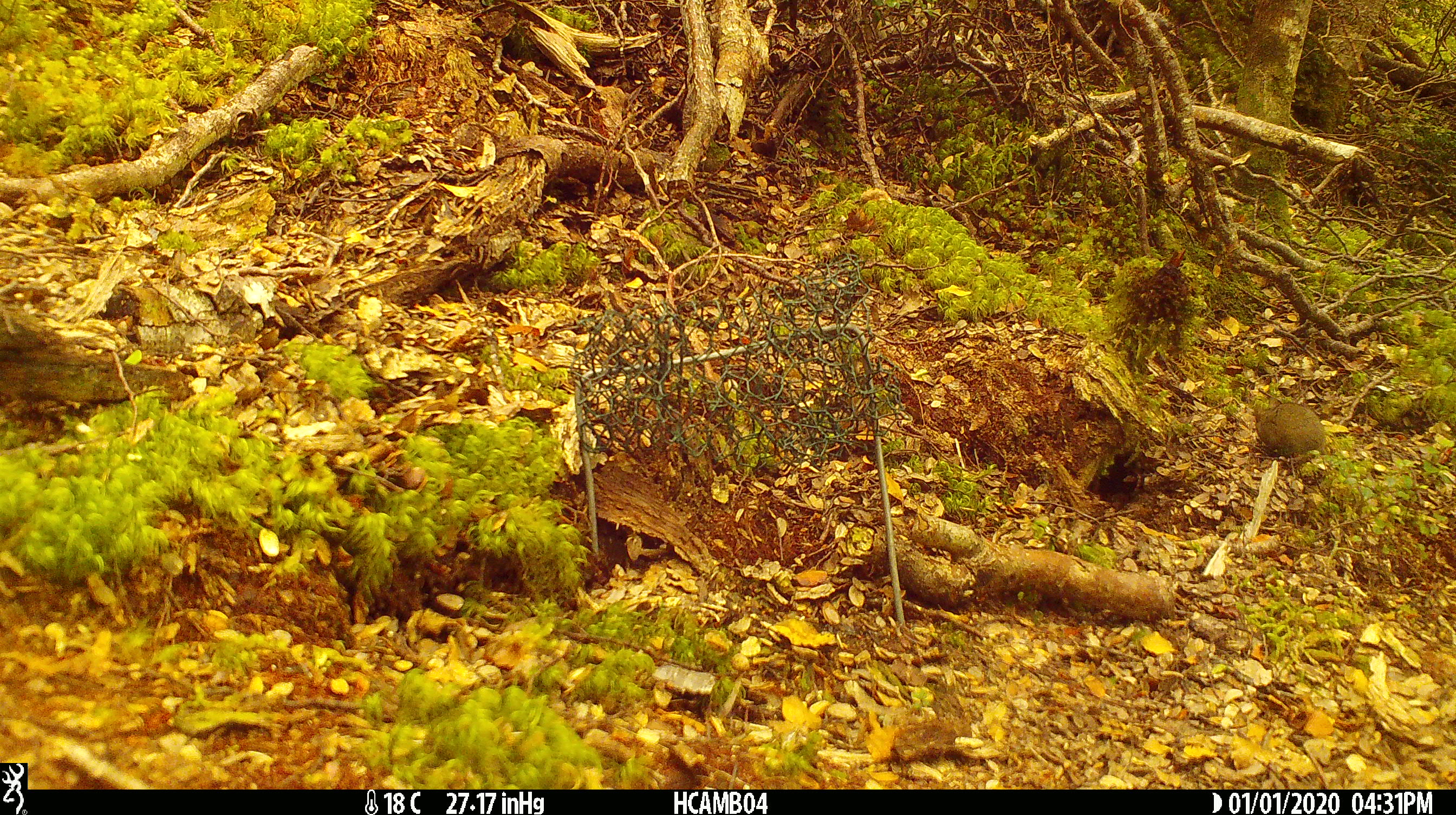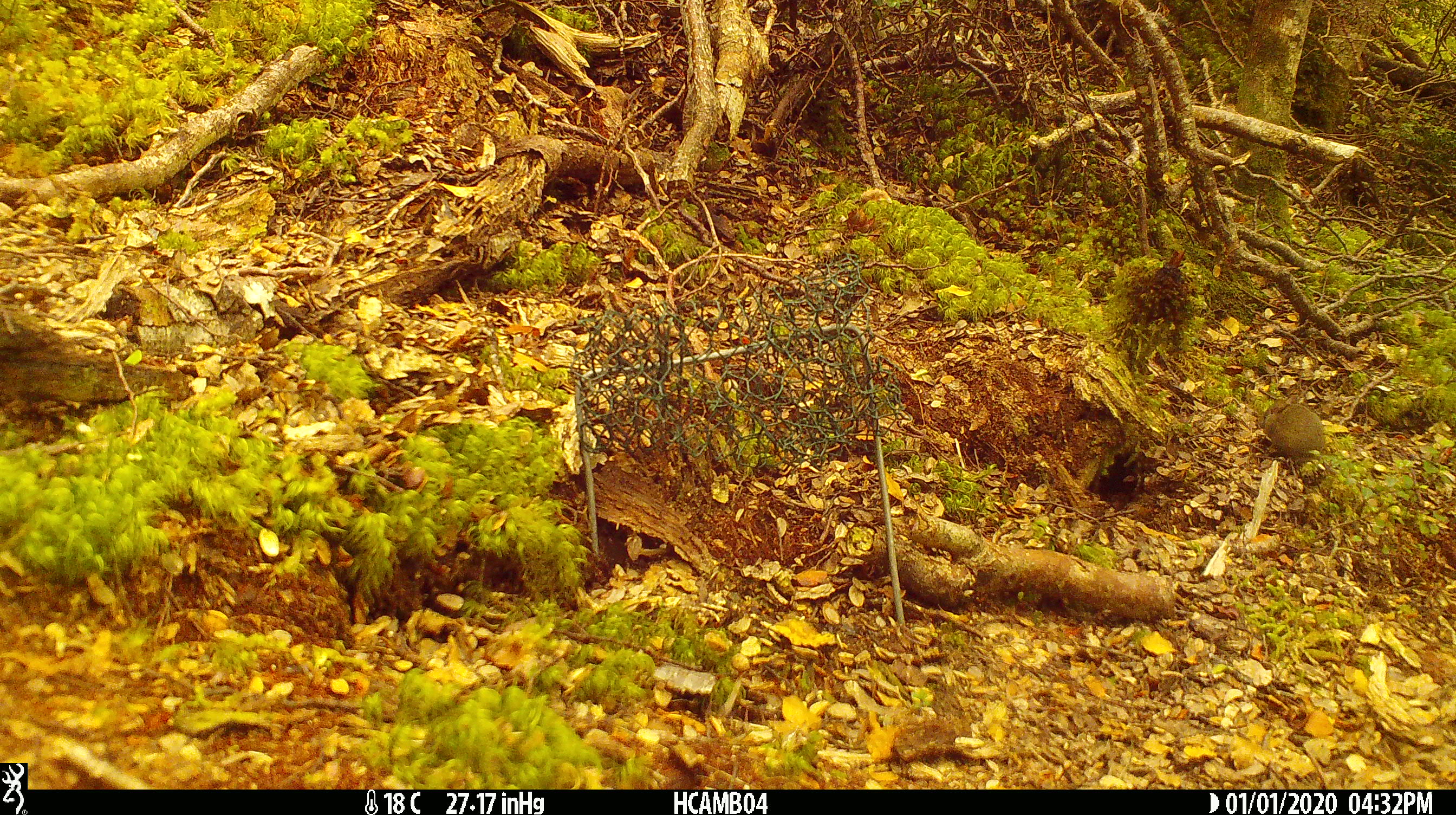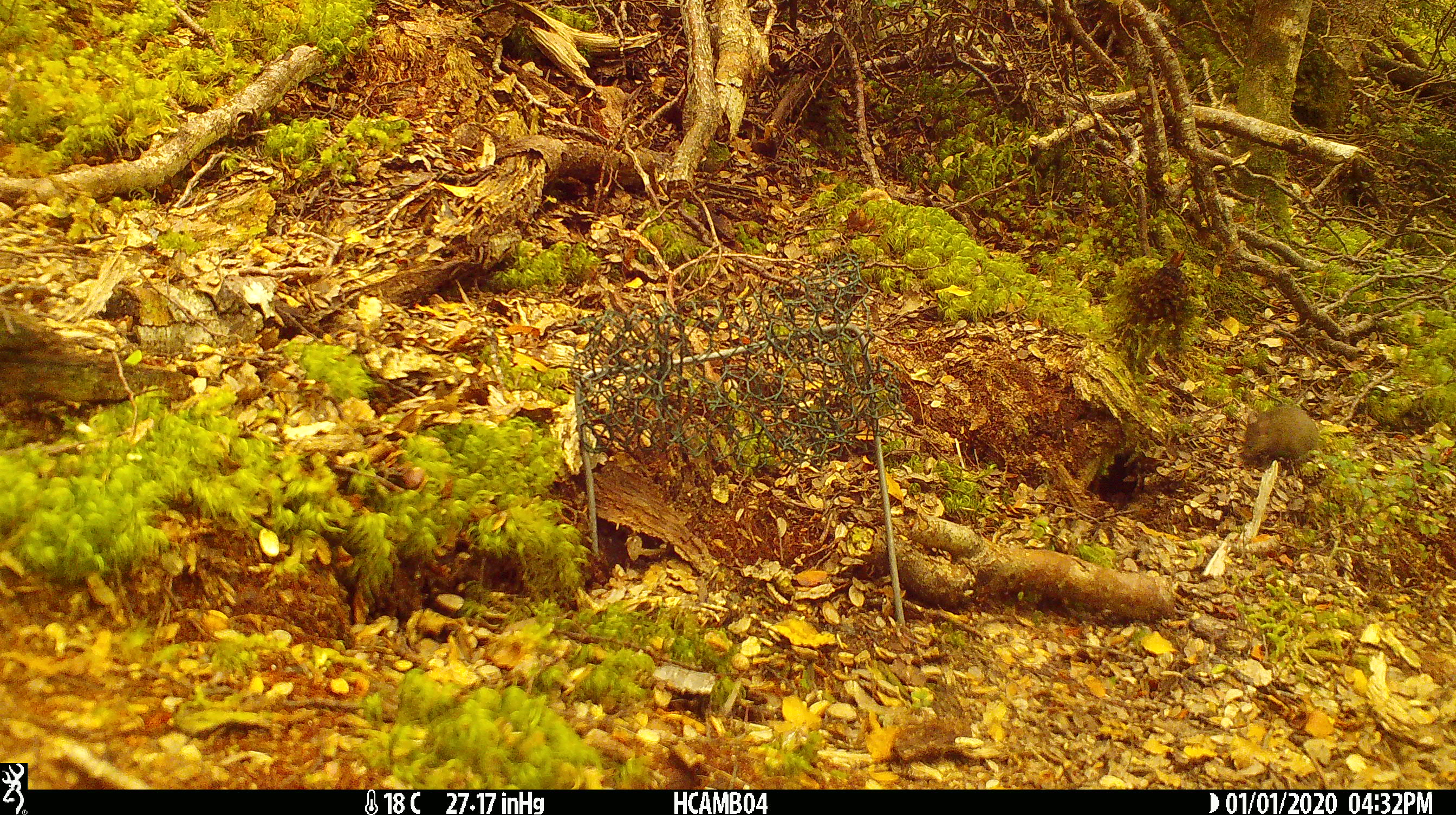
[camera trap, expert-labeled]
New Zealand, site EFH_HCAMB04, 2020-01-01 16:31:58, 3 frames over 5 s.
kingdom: Animalia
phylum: Chordata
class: Mammalia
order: Rodentia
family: Muridae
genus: Mus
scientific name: Mus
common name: mouse